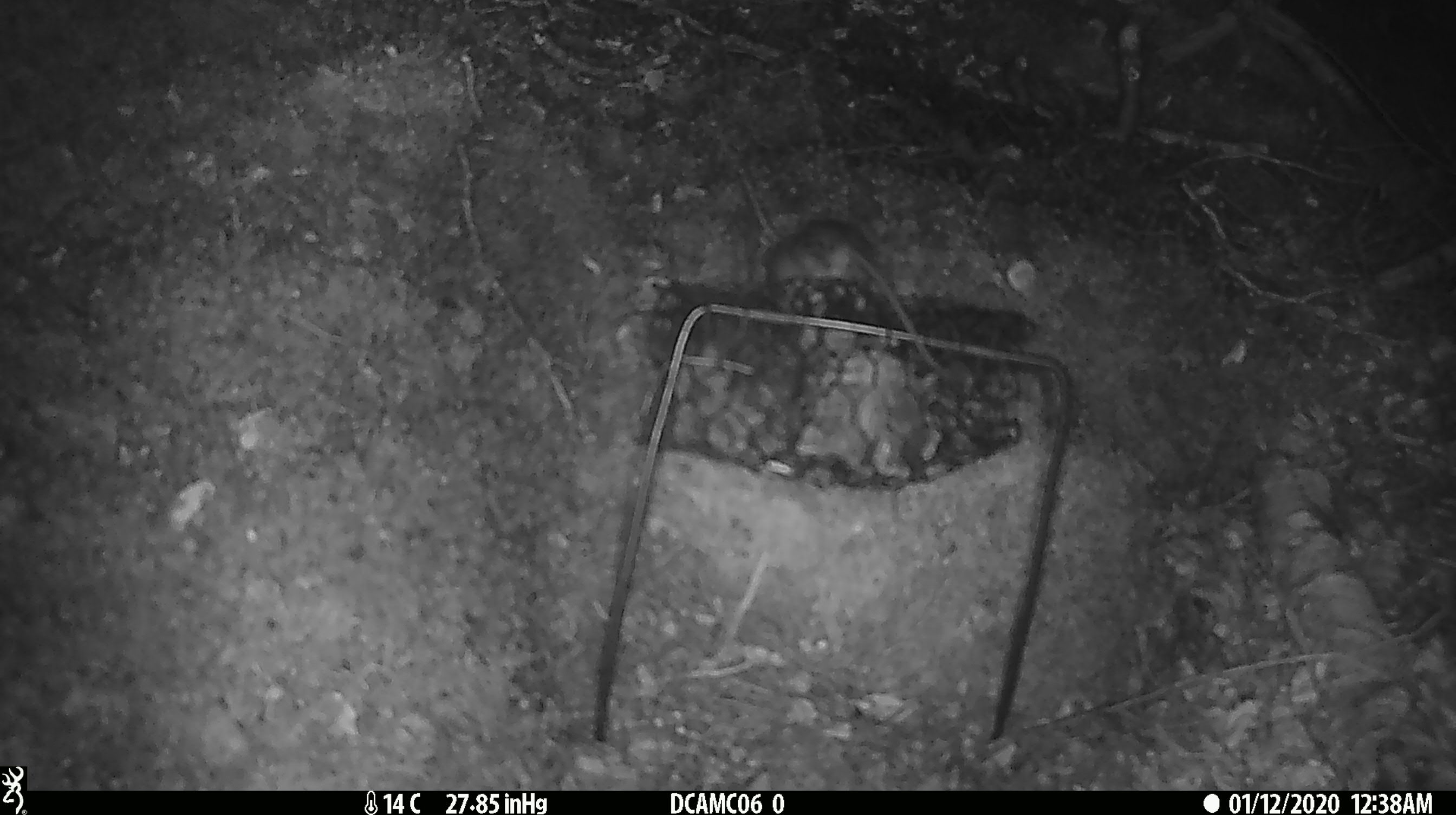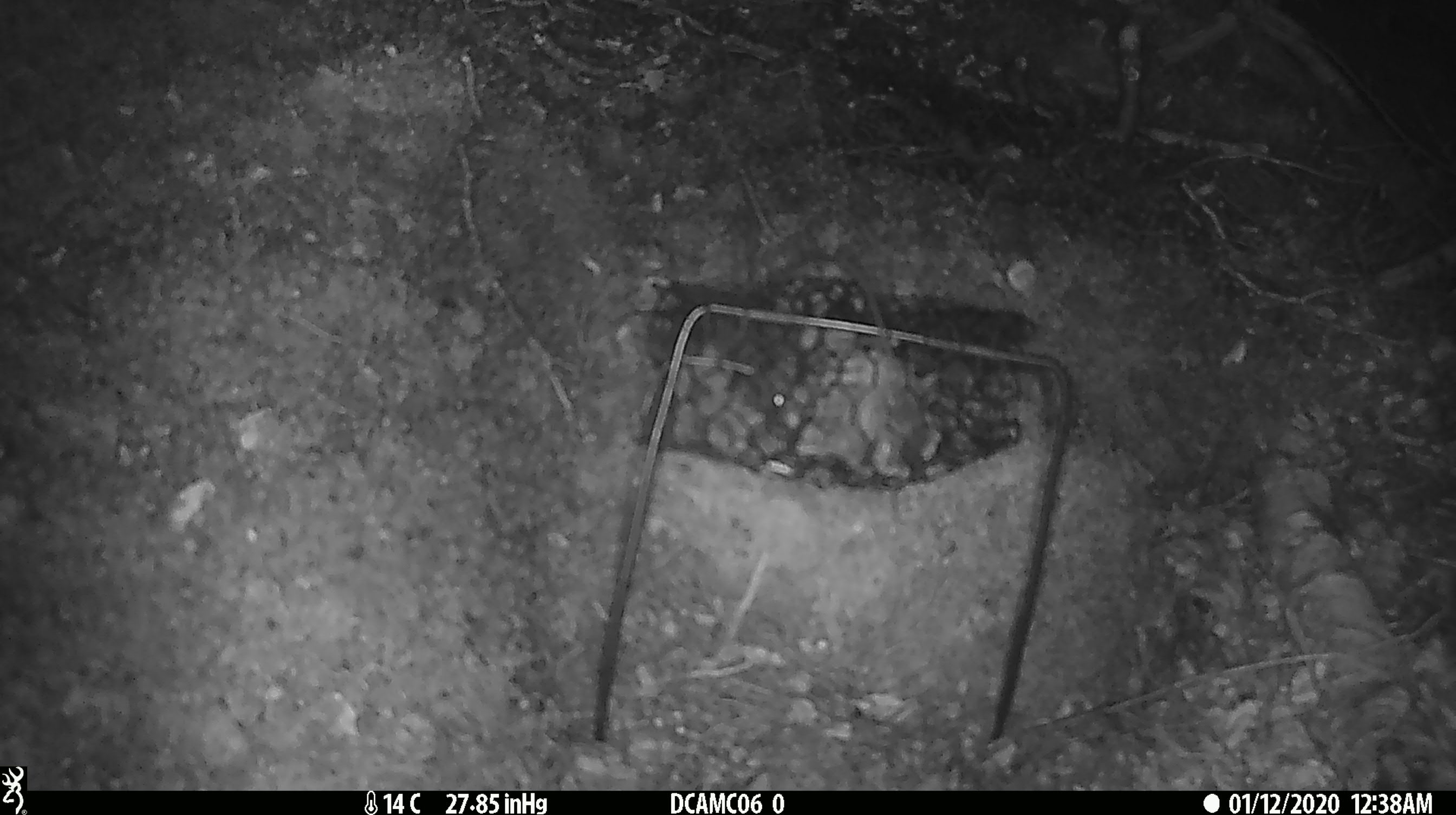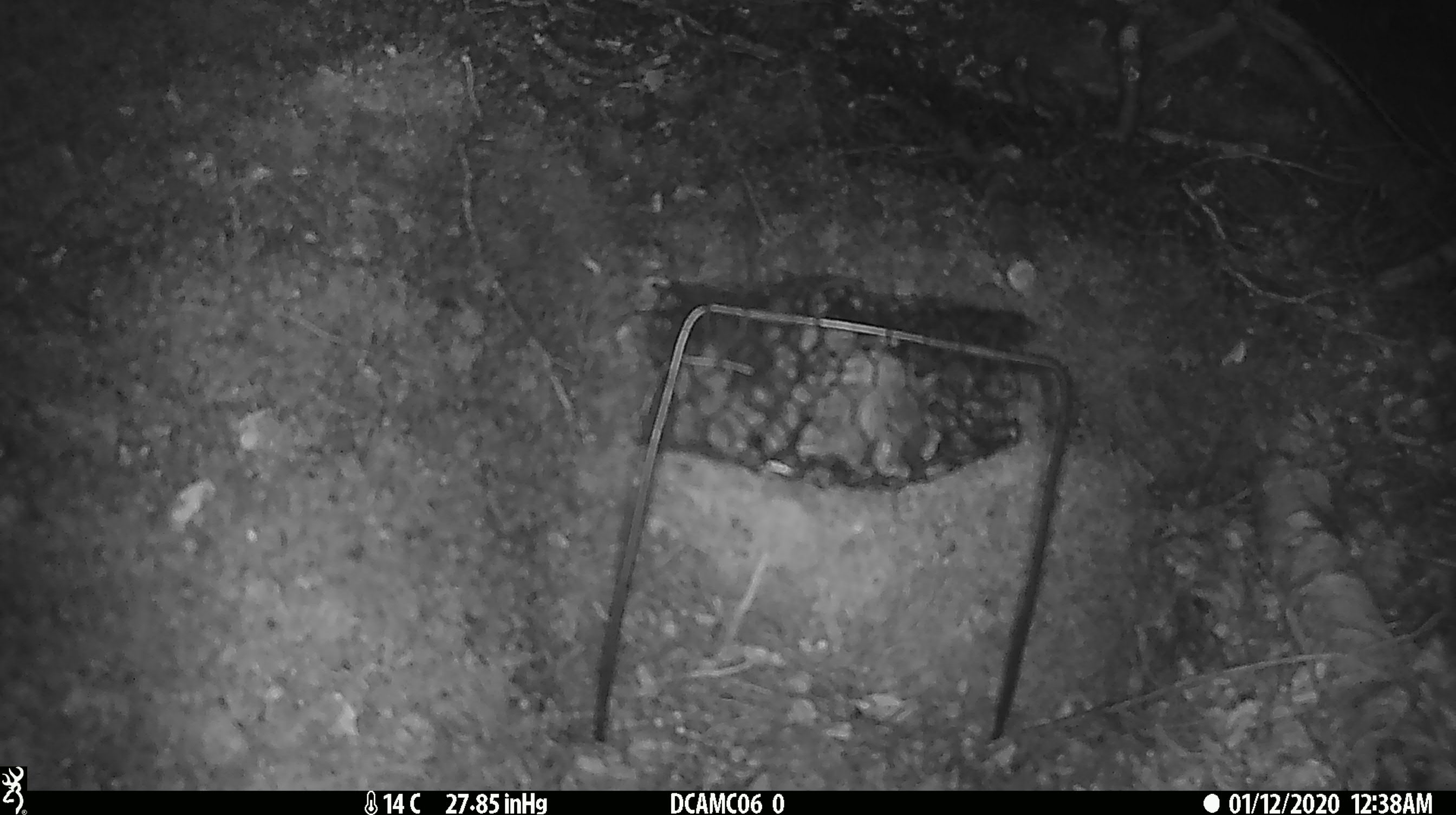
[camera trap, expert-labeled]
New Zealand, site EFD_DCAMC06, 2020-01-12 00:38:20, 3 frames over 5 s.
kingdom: Animalia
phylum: Chordata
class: Mammalia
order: Rodentia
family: Muridae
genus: Mus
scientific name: Mus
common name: mouse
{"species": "mouse (Mus)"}